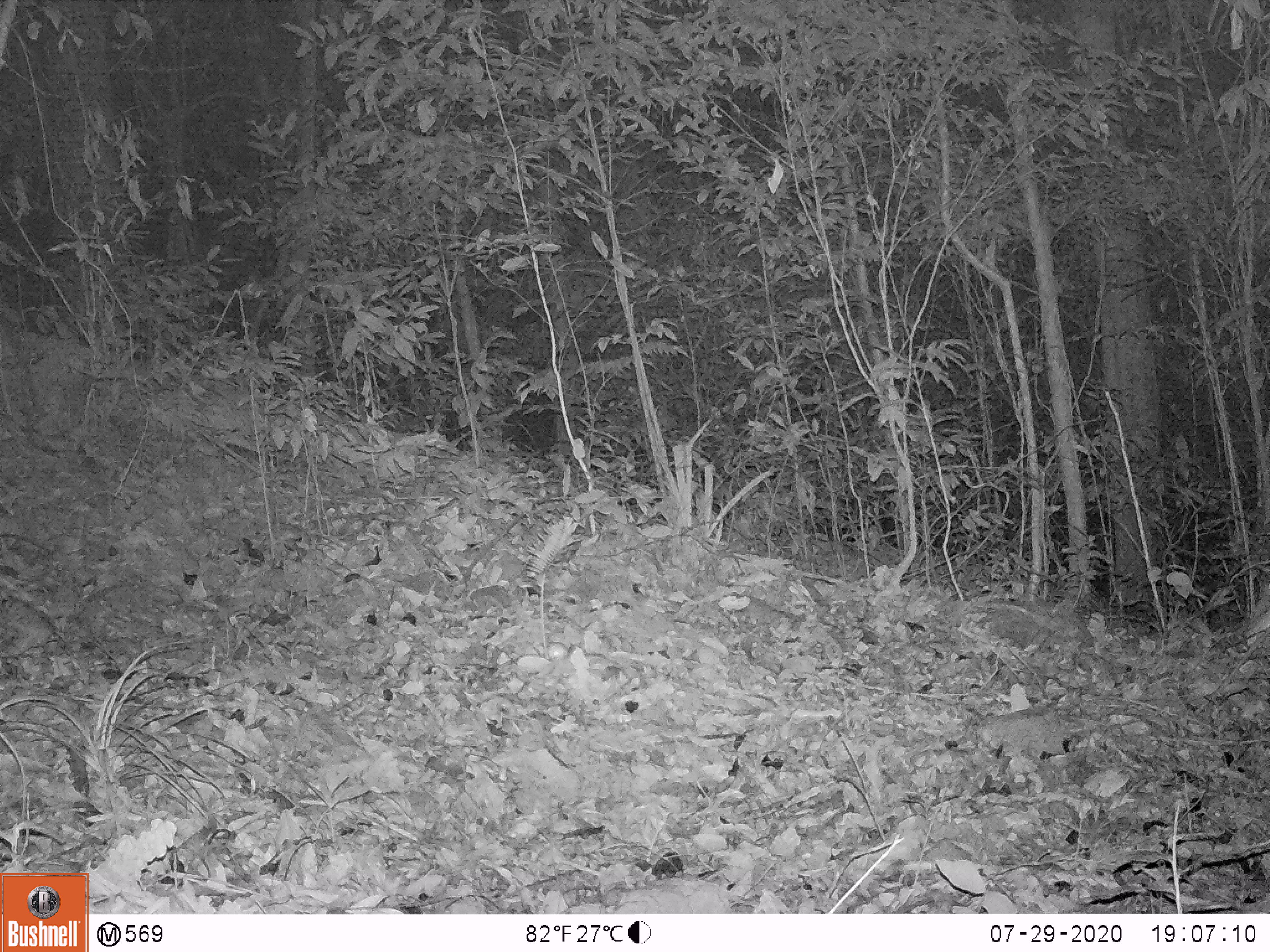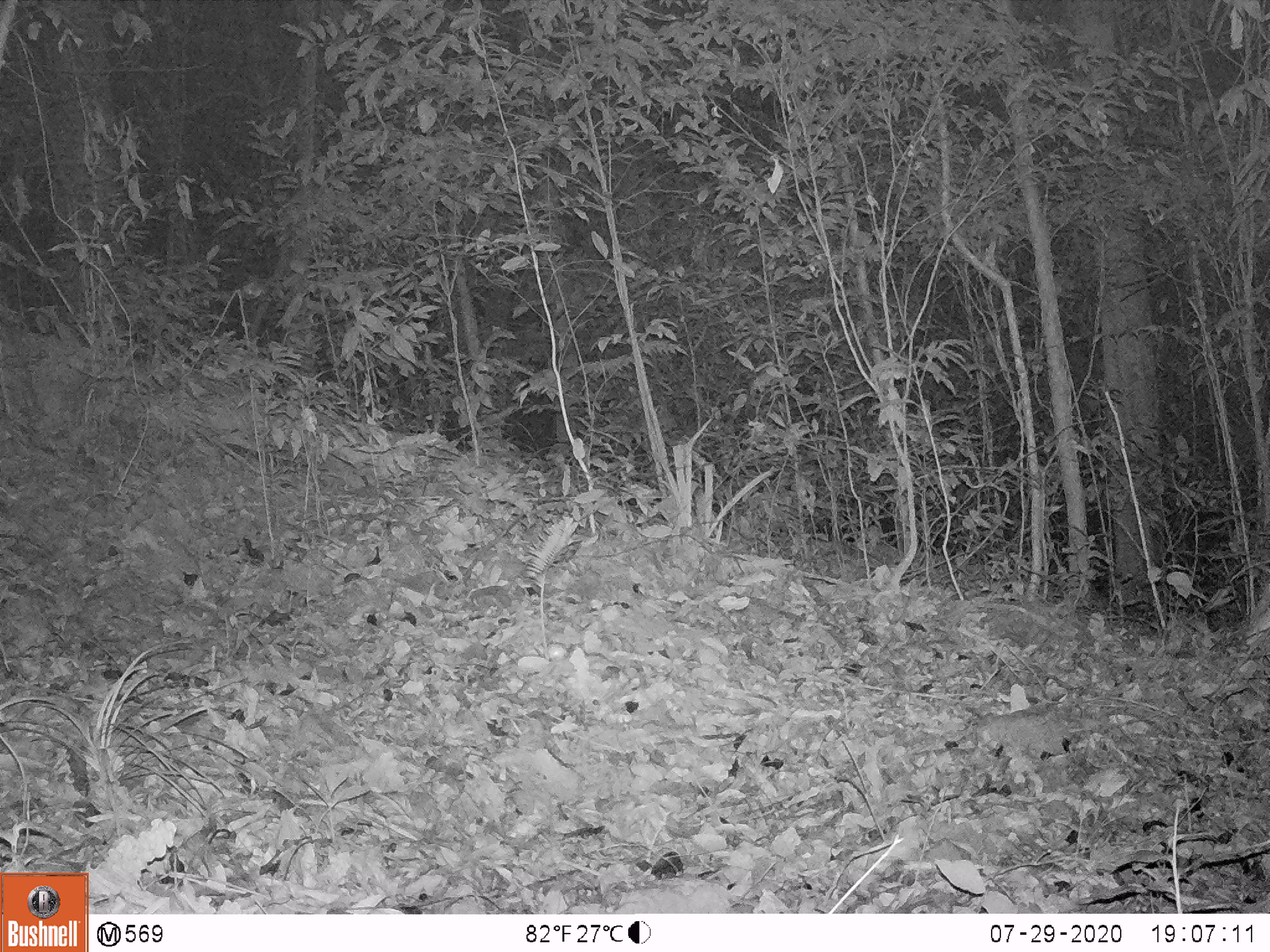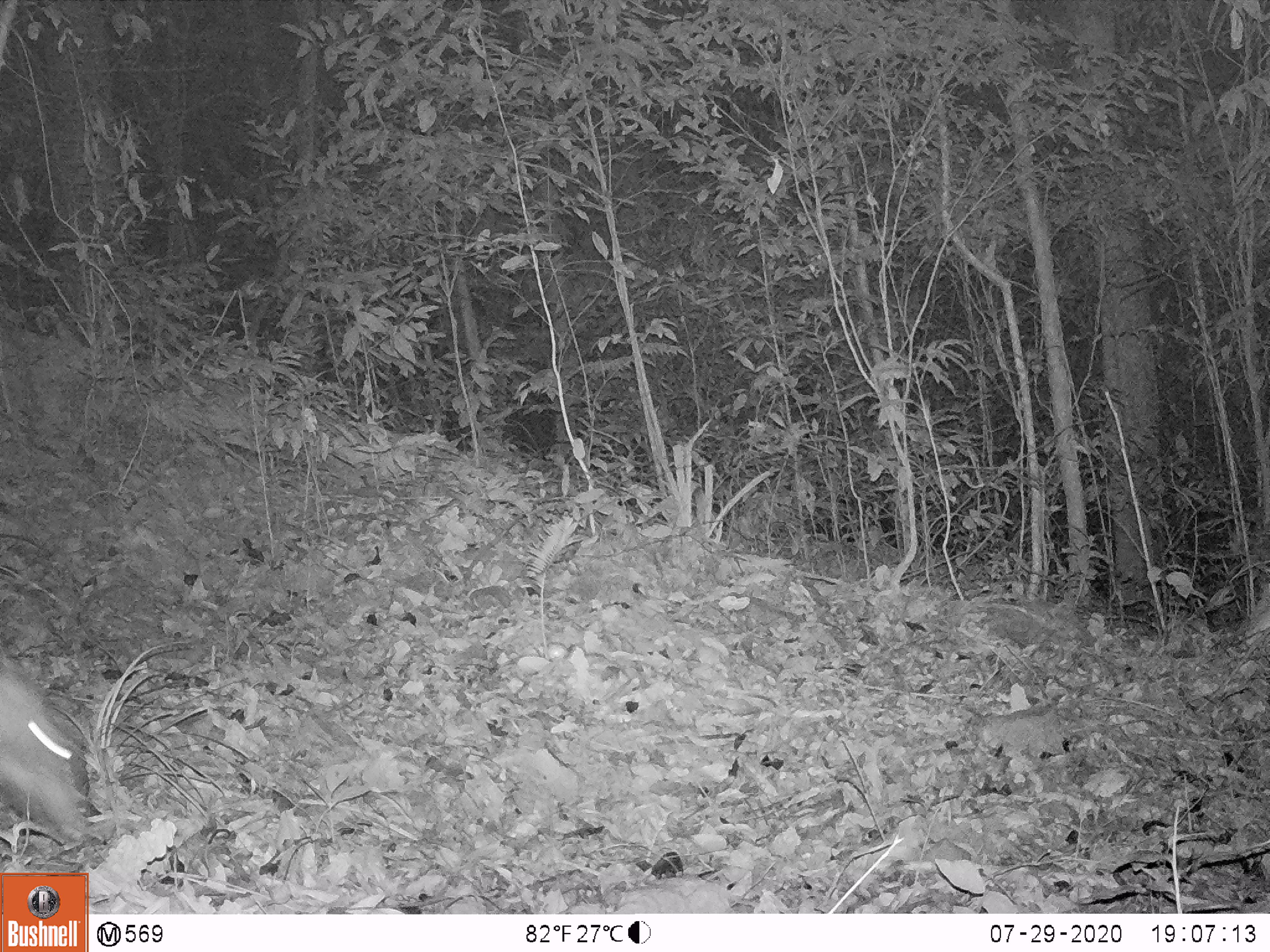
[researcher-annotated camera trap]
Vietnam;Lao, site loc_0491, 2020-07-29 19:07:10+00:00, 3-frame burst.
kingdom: Animalia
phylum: Chordata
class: Mammalia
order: Artiodactyla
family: Suidae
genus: Sus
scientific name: Sus scrofa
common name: eurasian wild pig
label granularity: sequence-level